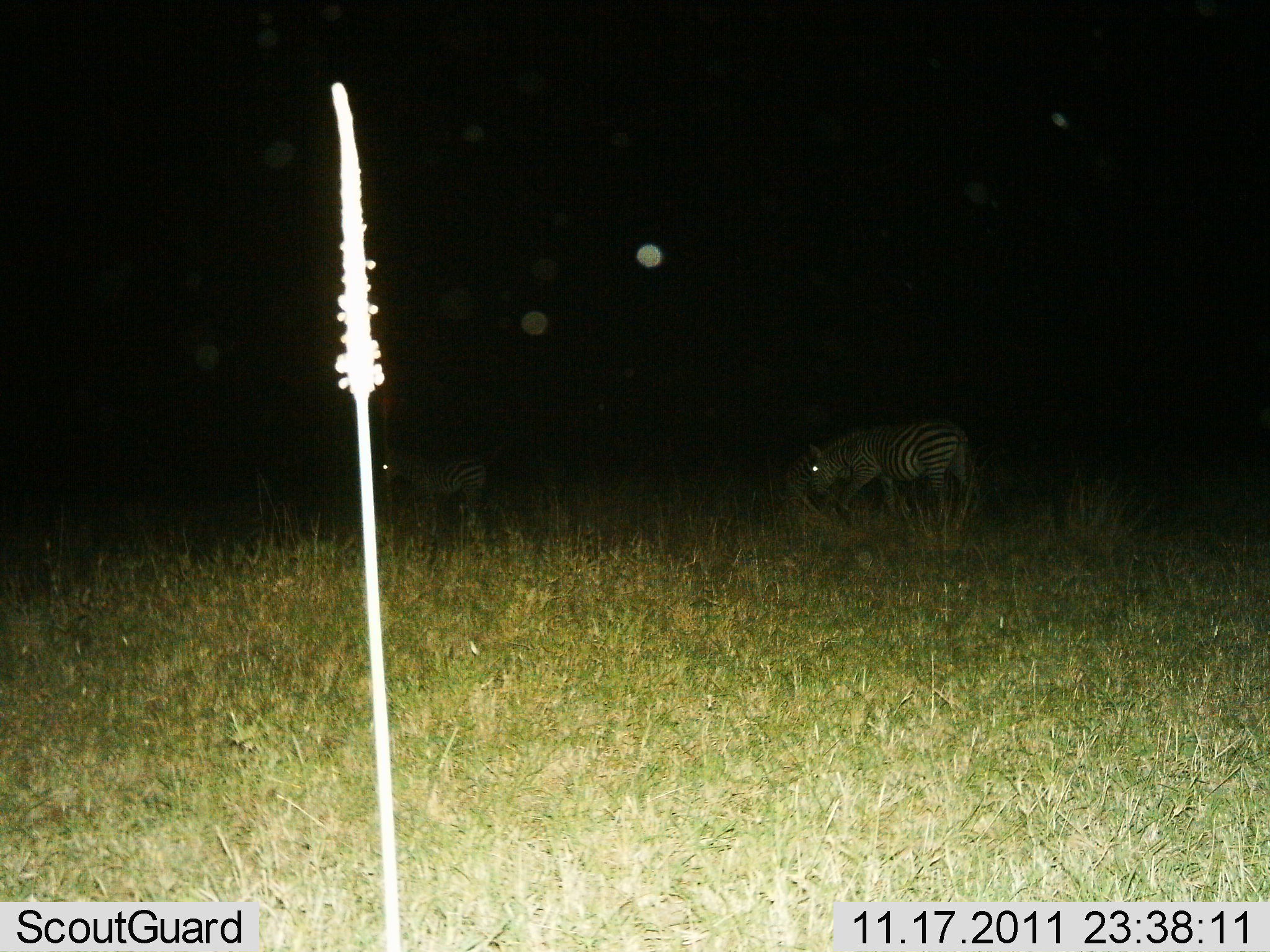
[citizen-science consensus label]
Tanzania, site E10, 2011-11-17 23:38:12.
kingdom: Animalia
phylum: Chordata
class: Mammalia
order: Perissodactyla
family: Equidae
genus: Equus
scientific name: Equus quagga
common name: plains zebra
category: zebra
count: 2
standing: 30%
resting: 0%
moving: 30%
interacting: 0%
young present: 0%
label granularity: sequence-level